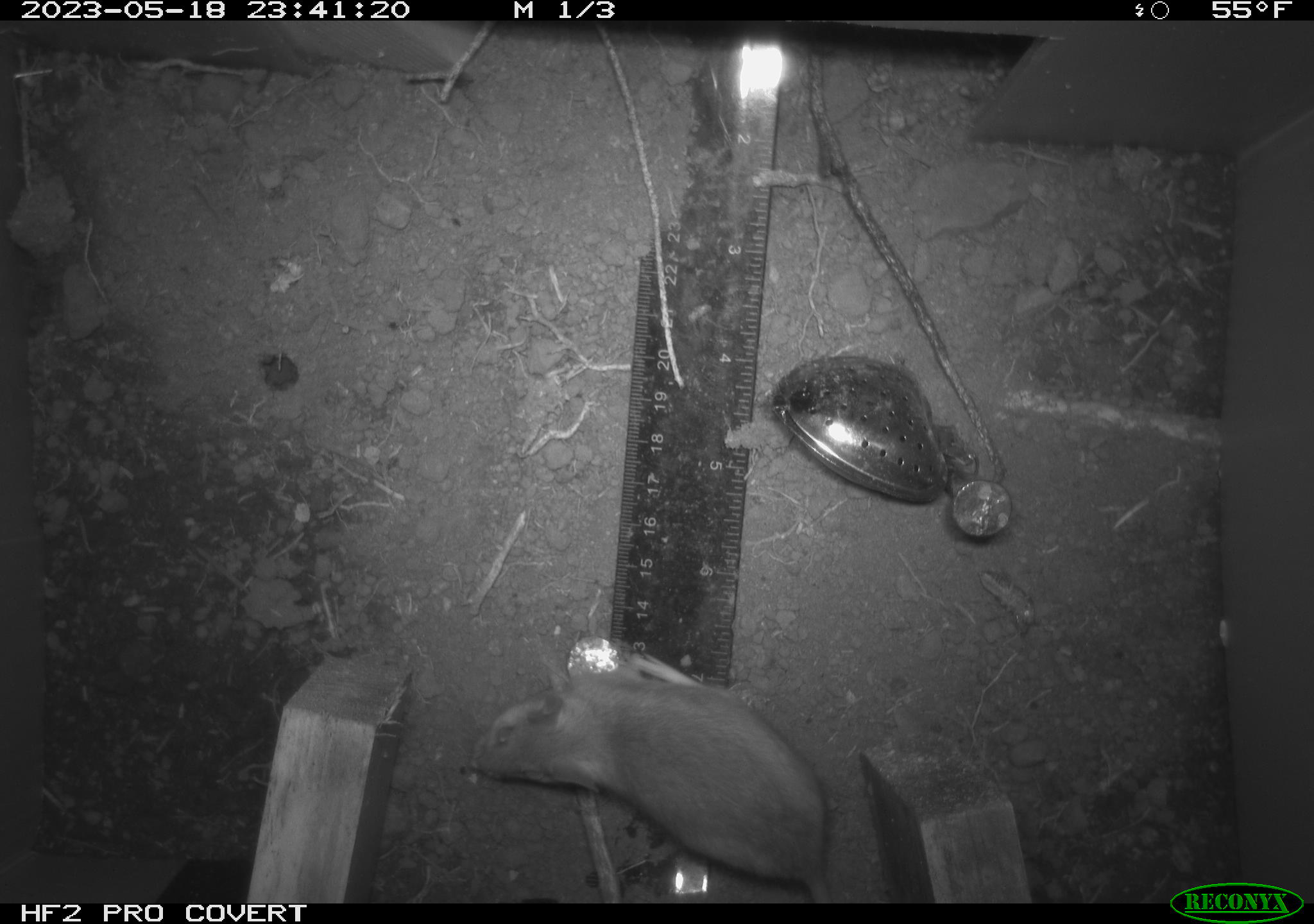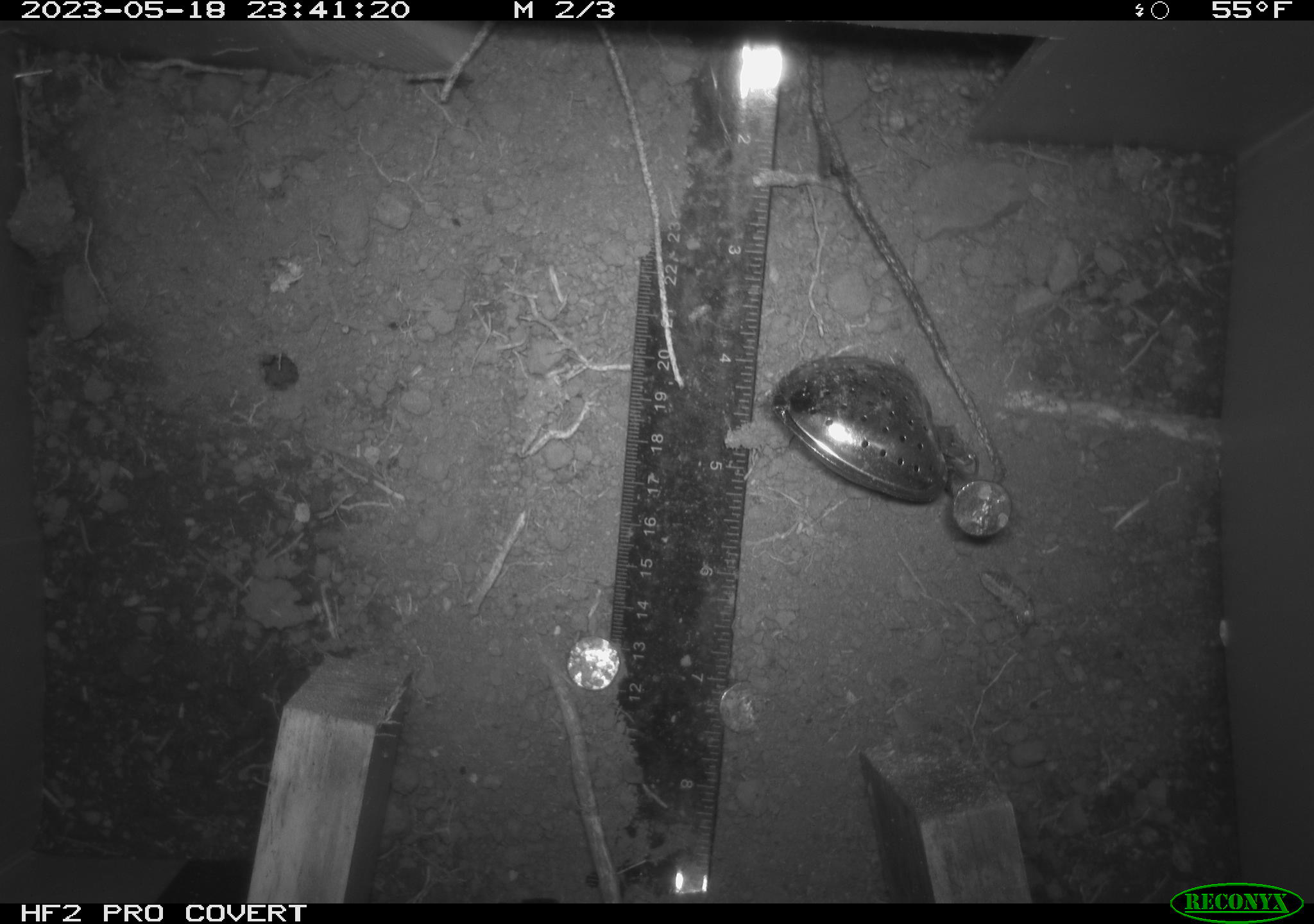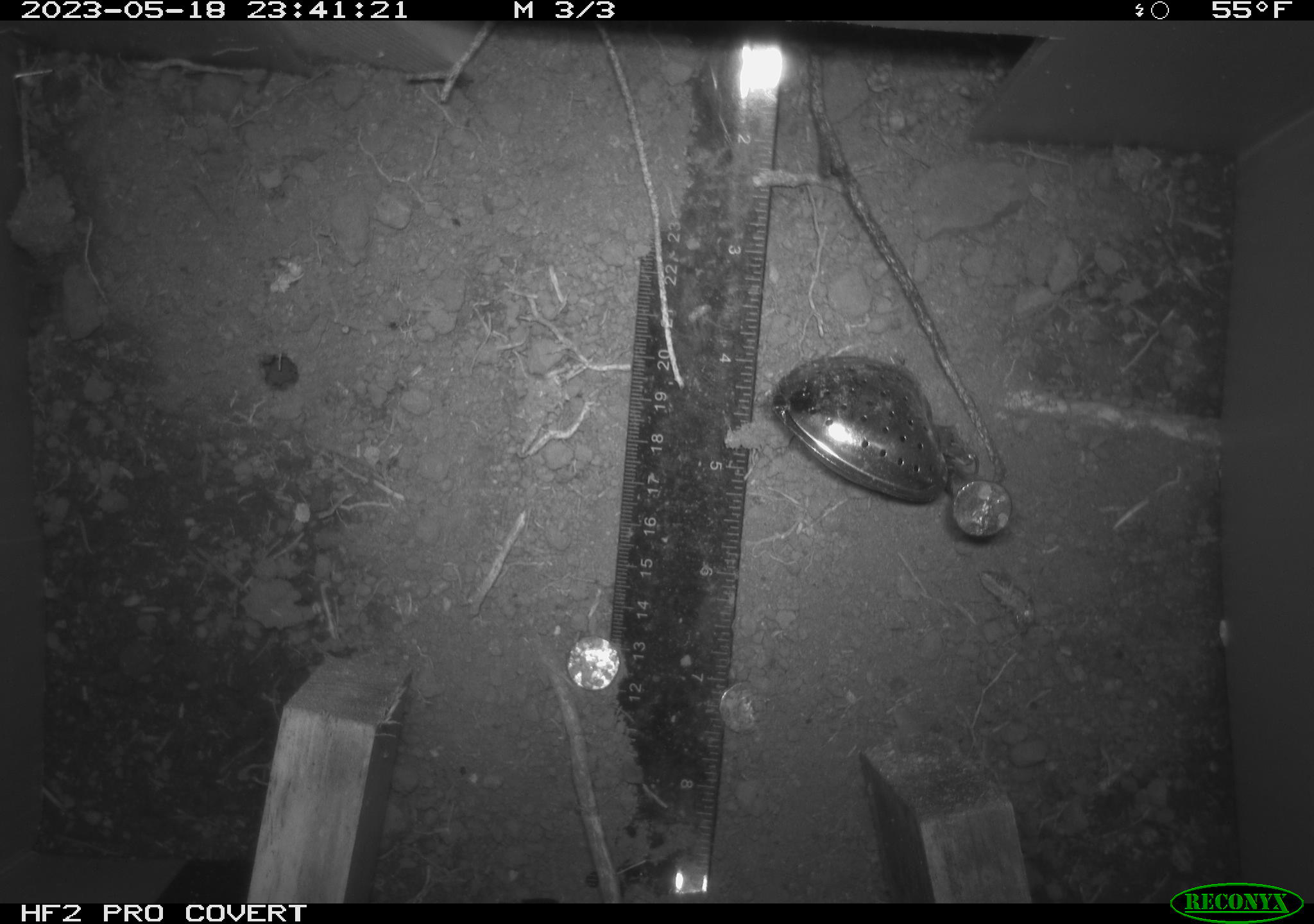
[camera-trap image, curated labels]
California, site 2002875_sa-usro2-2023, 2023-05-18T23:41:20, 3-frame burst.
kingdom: Animalia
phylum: Chordata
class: Mammalia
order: Rodentia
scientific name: Rodentia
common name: mouse species